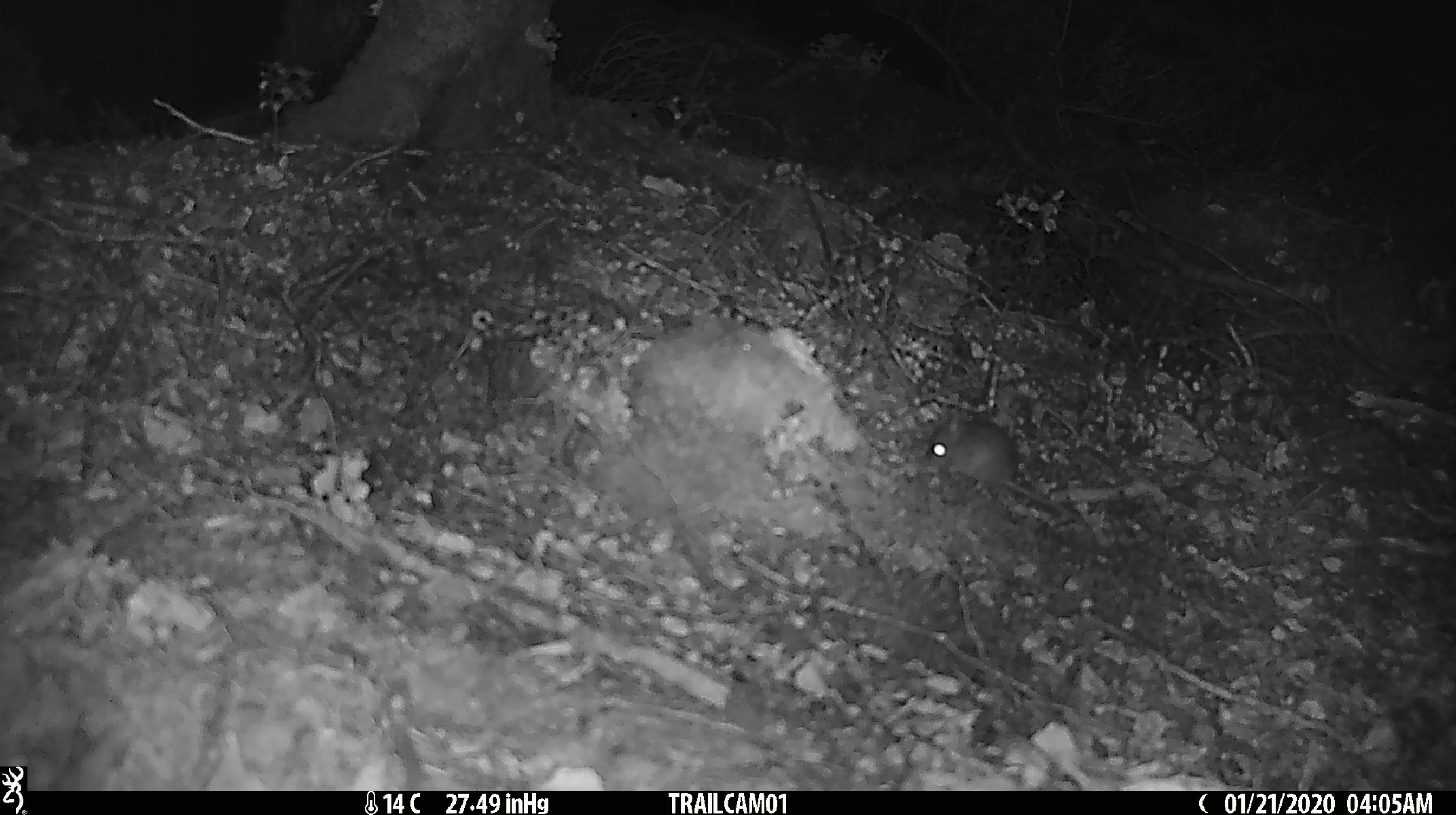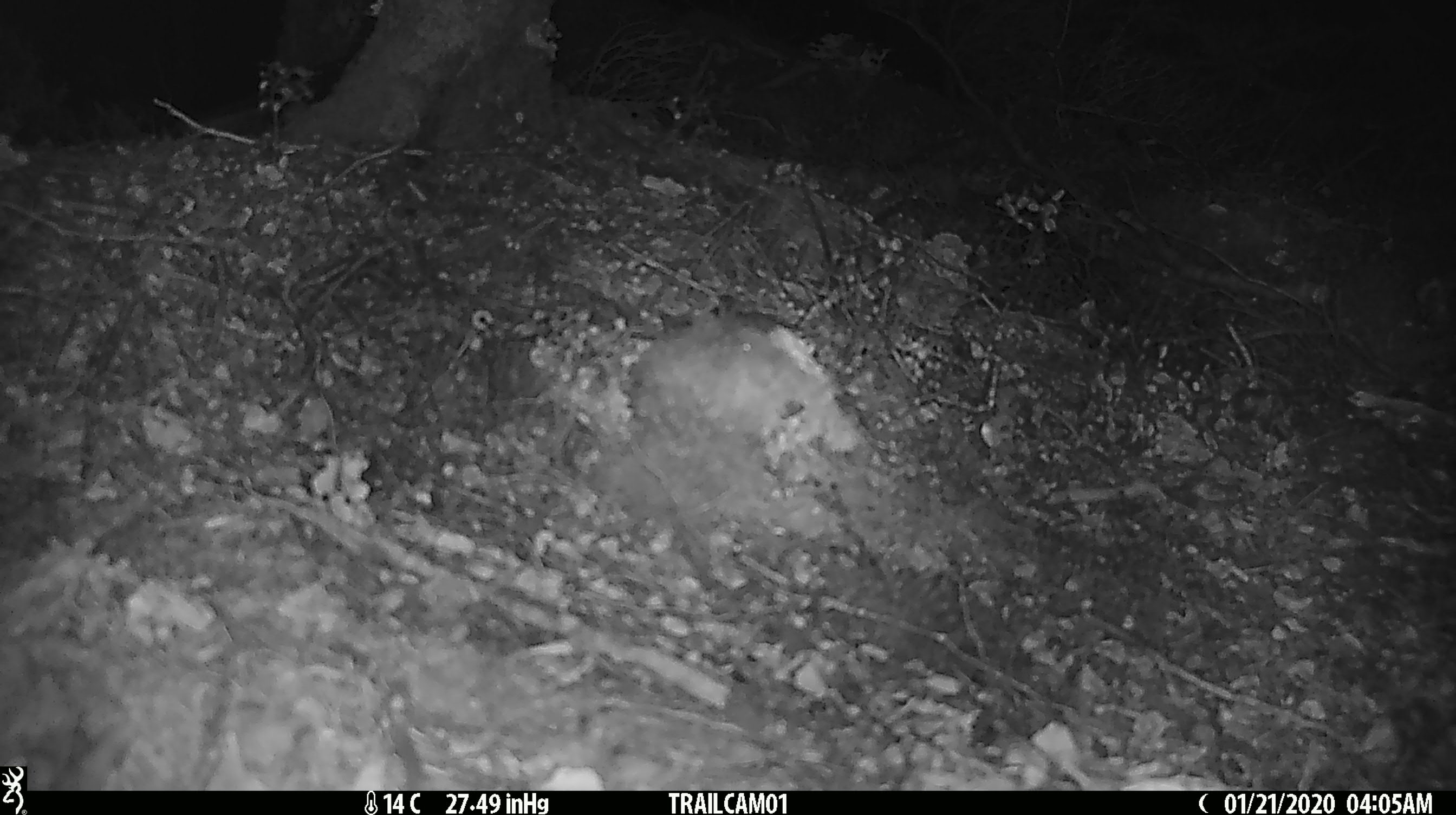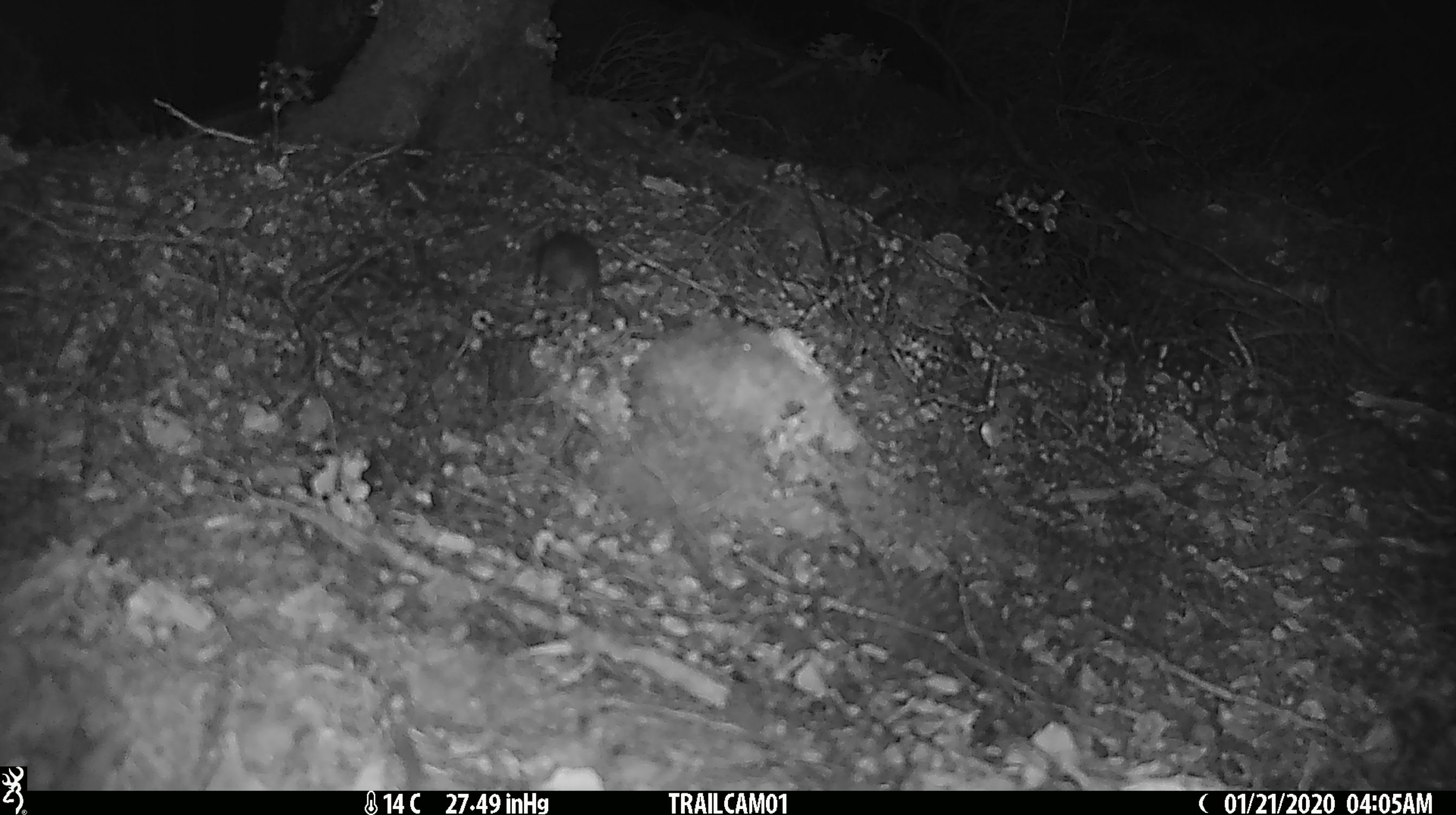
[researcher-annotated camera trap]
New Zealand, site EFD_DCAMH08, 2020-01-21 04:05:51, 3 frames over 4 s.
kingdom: Animalia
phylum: Chordata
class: Mammalia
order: Rodentia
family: Muridae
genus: Mus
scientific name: Mus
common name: mouse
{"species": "mouse (Mus)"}